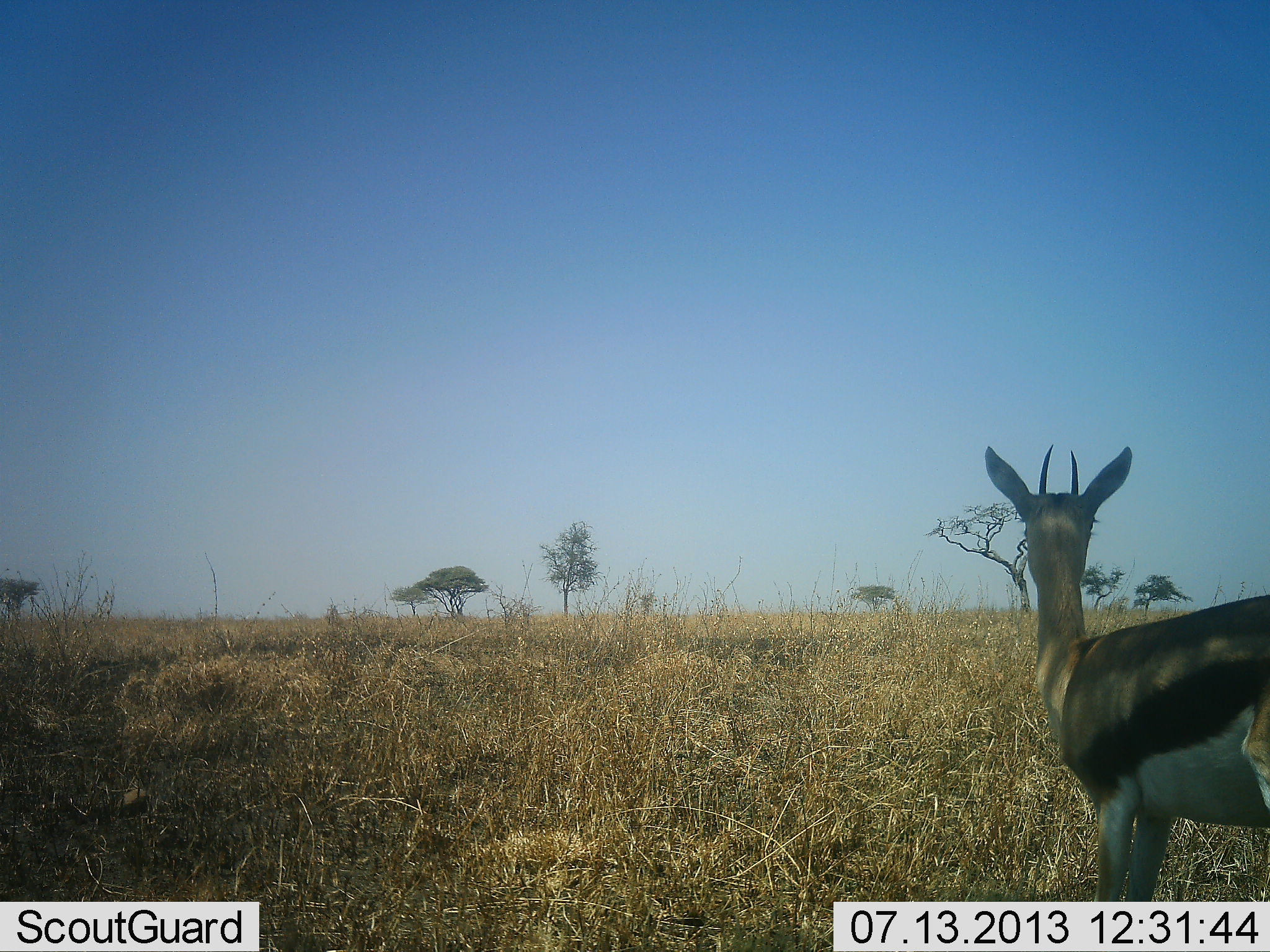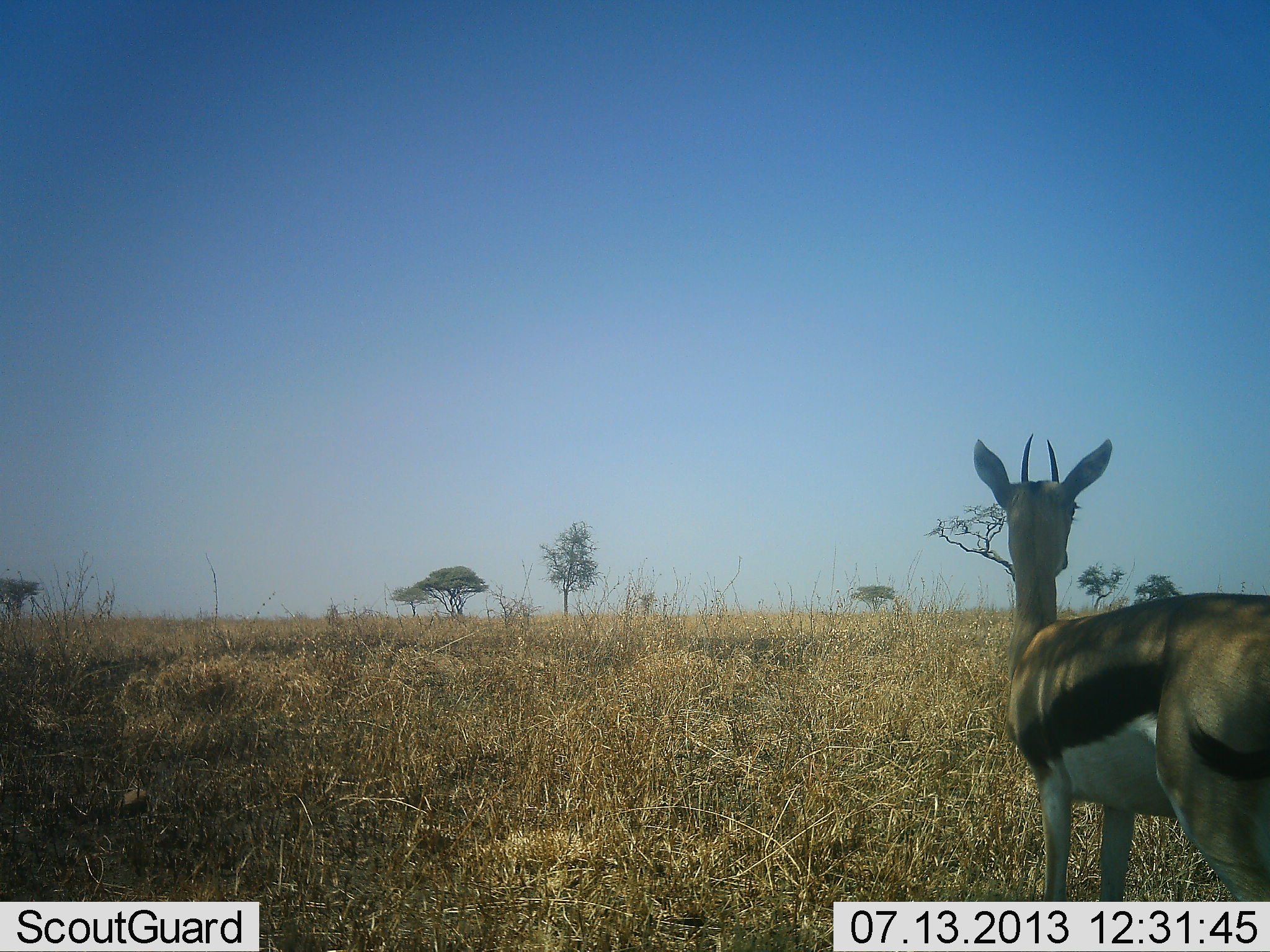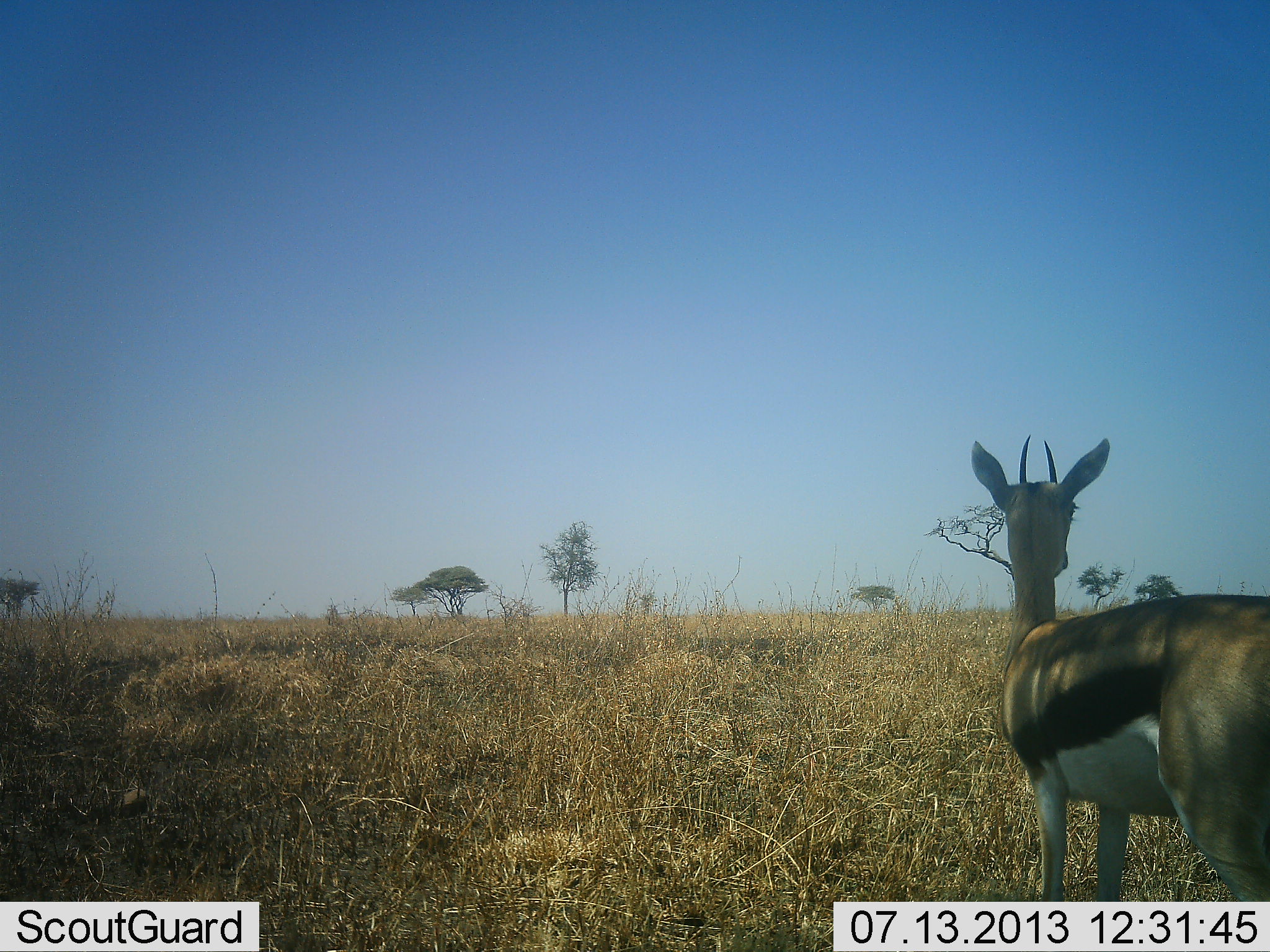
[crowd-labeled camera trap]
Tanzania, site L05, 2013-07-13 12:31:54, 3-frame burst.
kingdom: Animalia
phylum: Chordata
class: Mammalia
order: Artiodactyla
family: Bovidae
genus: Eudorcas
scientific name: Eudorcas thomsonii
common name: thomson's gazelle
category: gazellethomsons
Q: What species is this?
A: Gazellethomsons (thomson's gazelle) (Eudorcas thomsonii).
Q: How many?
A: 1.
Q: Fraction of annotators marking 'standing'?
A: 83%.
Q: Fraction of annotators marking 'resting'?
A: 0%.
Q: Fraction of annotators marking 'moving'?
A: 17%.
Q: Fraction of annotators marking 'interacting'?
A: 0%.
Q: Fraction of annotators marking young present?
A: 0%.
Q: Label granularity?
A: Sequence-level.